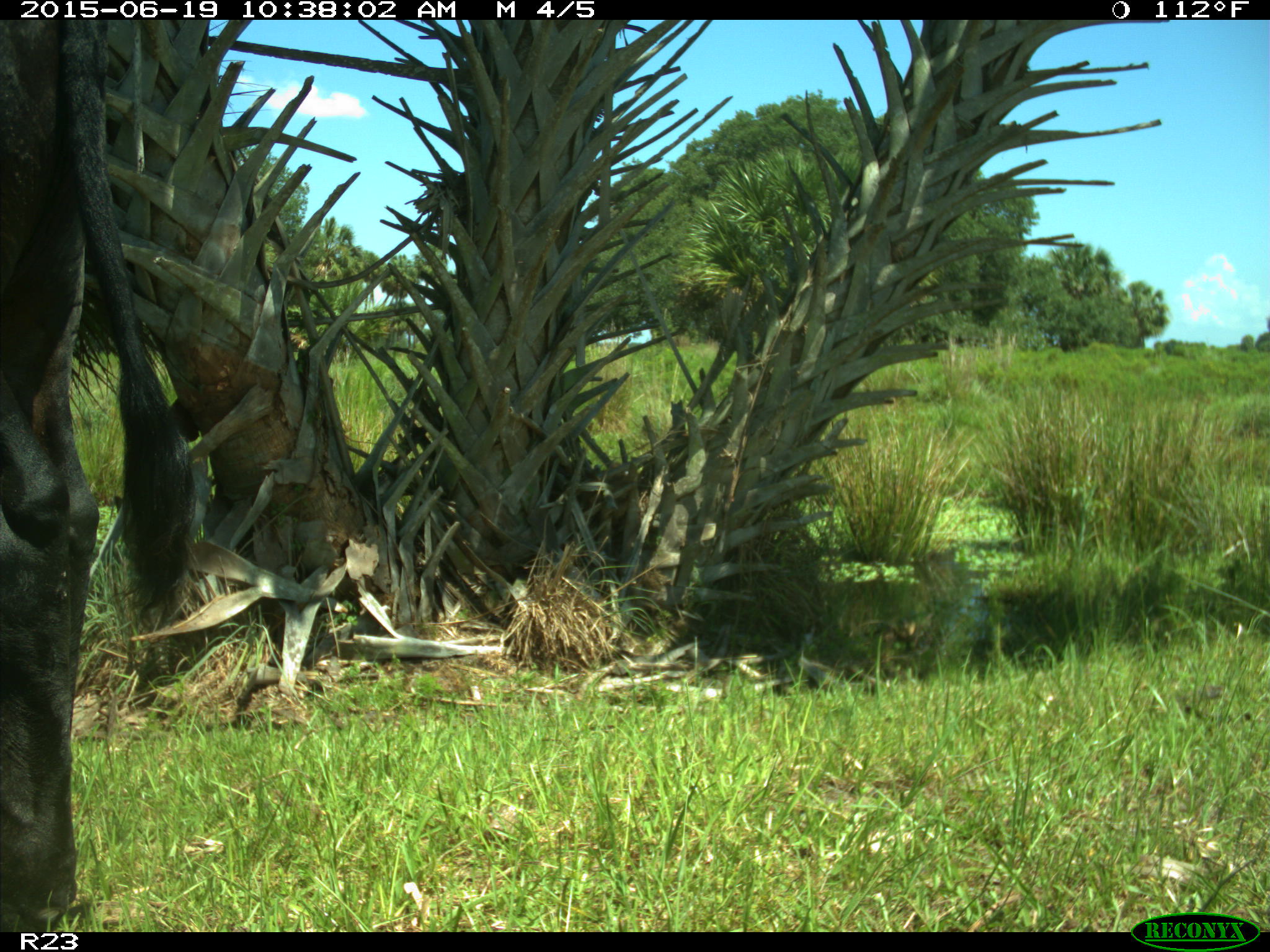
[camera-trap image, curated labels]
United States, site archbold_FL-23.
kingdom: Animalia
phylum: Chordata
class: Mammalia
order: Artiodactyla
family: Bovidae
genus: Bos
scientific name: Bos taurus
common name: domestic cow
Bos taurus (domestic cow).